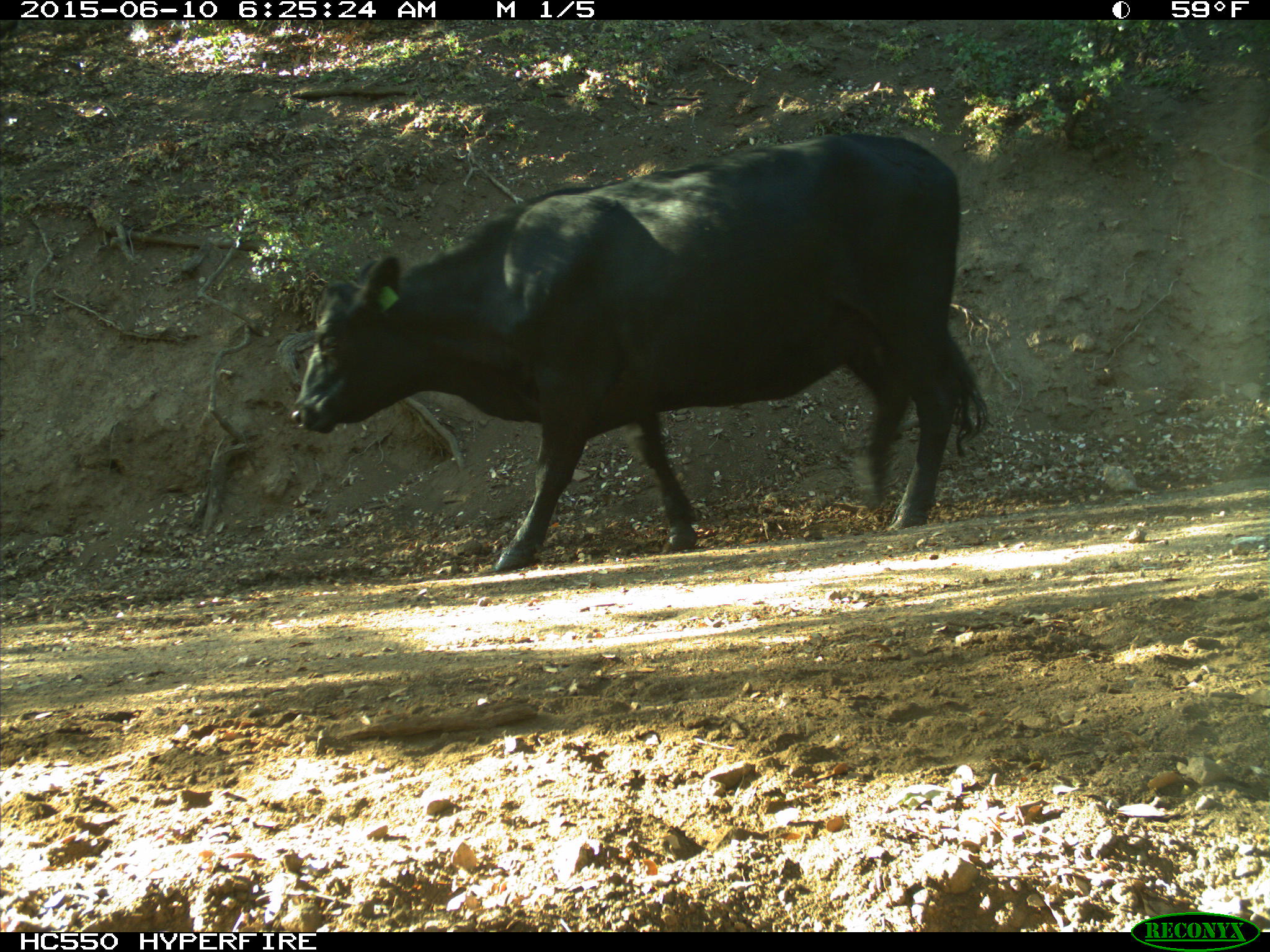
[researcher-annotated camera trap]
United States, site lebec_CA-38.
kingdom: Animalia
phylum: Chordata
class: Mammalia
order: Artiodactyla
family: Bovidae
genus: Bos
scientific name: Bos taurus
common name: domestic cow